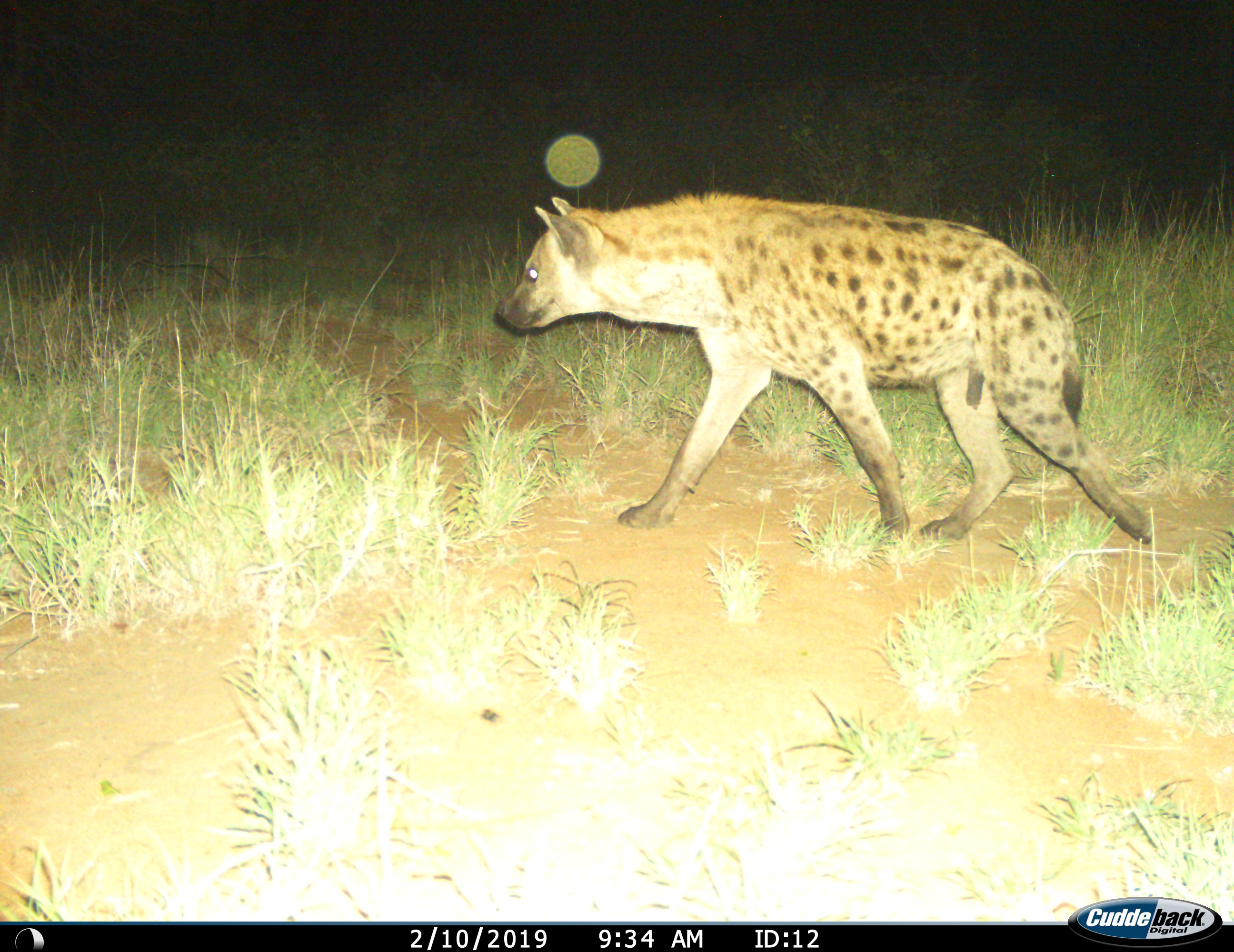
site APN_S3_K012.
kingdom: Animalia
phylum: Chordata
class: Mammalia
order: Carnivora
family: Hyaenidae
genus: Crocuta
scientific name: Crocuta crocuta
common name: spotted hyena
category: hyenaspotted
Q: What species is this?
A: Hyenaspotted (spotted hyena) (Crocuta crocuta).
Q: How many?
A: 1.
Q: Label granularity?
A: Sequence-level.